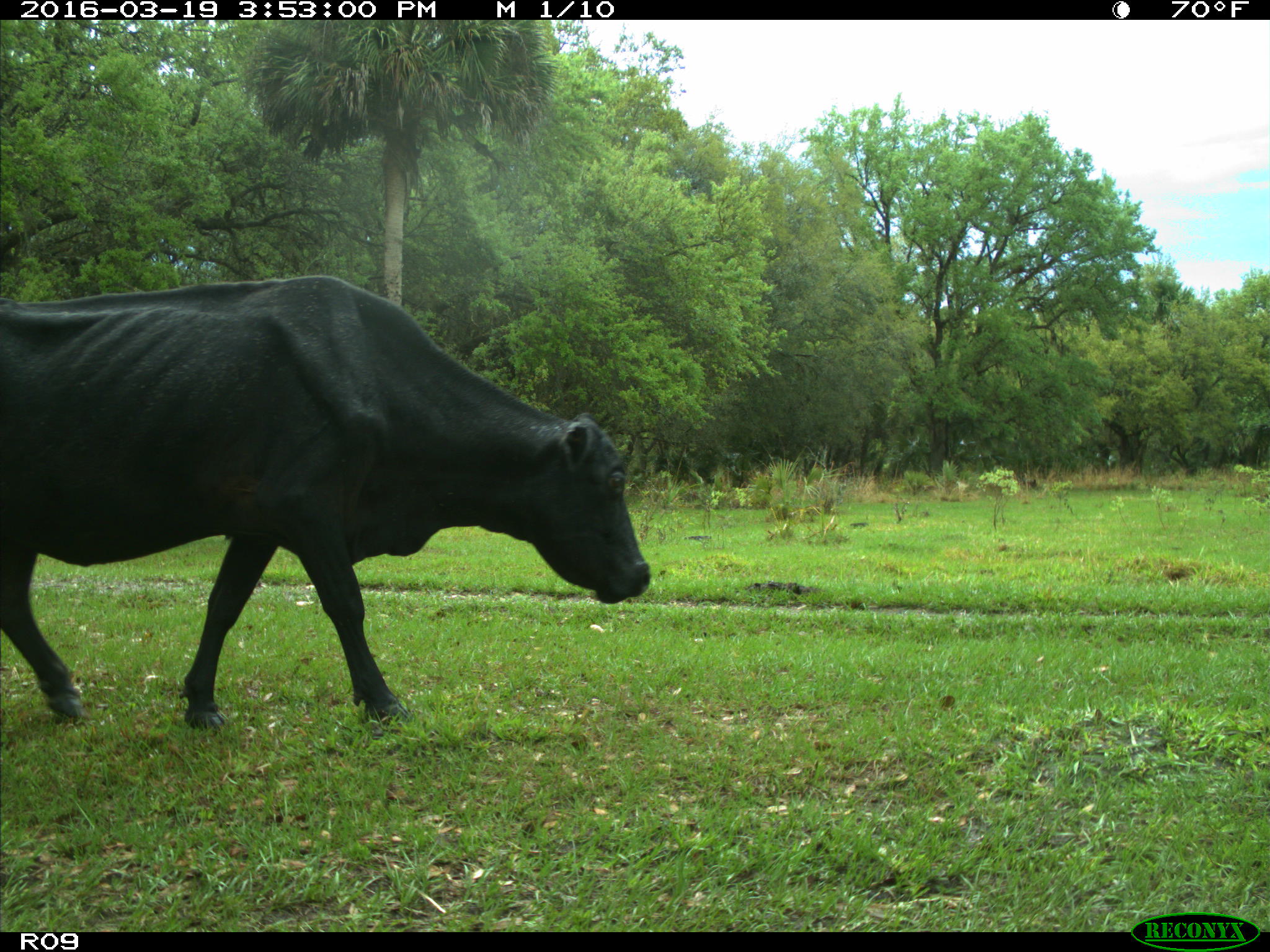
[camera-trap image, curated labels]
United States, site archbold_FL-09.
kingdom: Animalia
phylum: Chordata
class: Mammalia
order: Artiodactyla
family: Bovidae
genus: Bos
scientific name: Bos taurus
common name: domestic cow